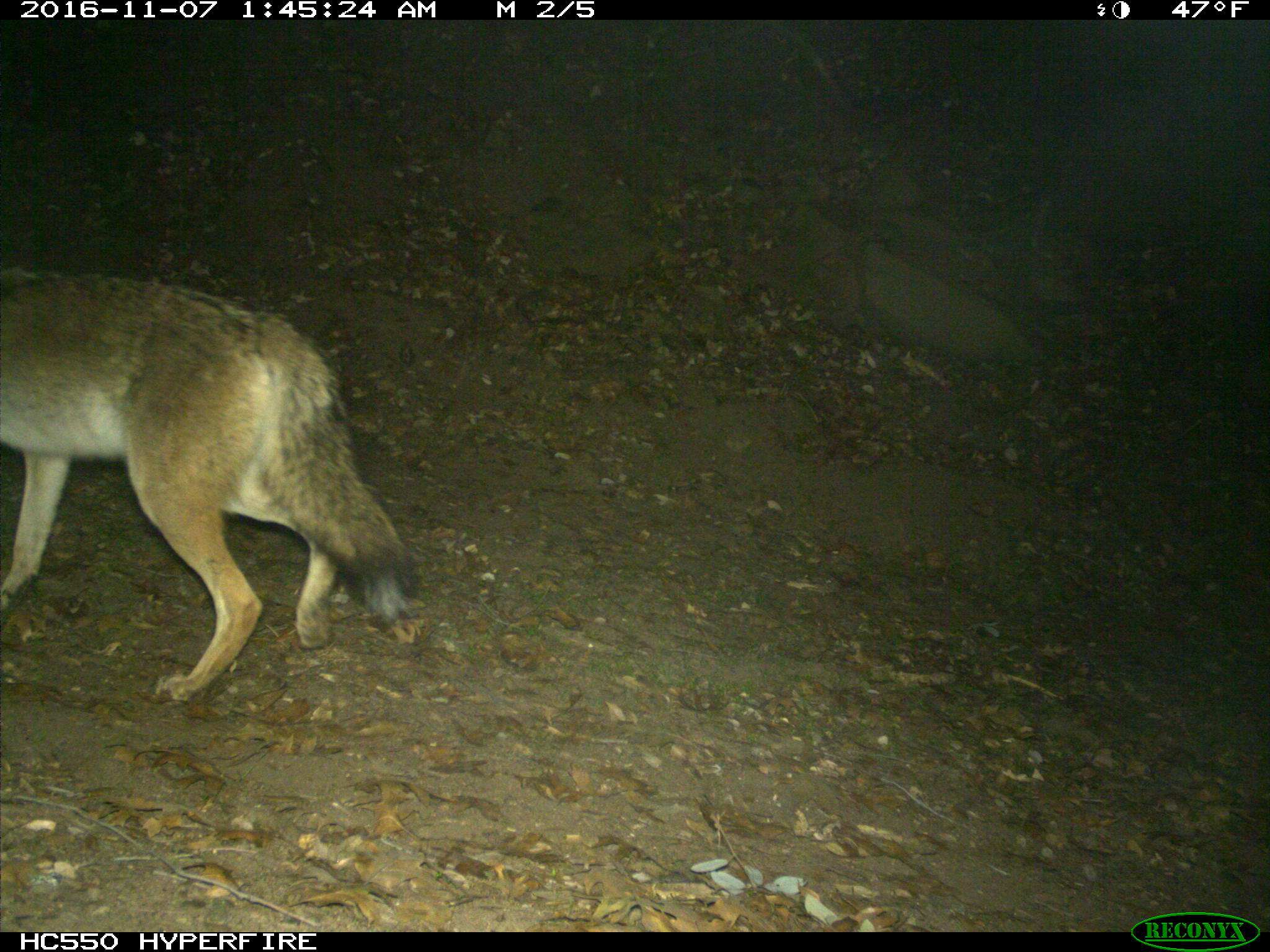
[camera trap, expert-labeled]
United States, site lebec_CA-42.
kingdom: Animalia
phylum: Chordata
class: Mammalia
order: Carnivora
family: Canidae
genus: Canis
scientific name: Canis latrans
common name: coyote